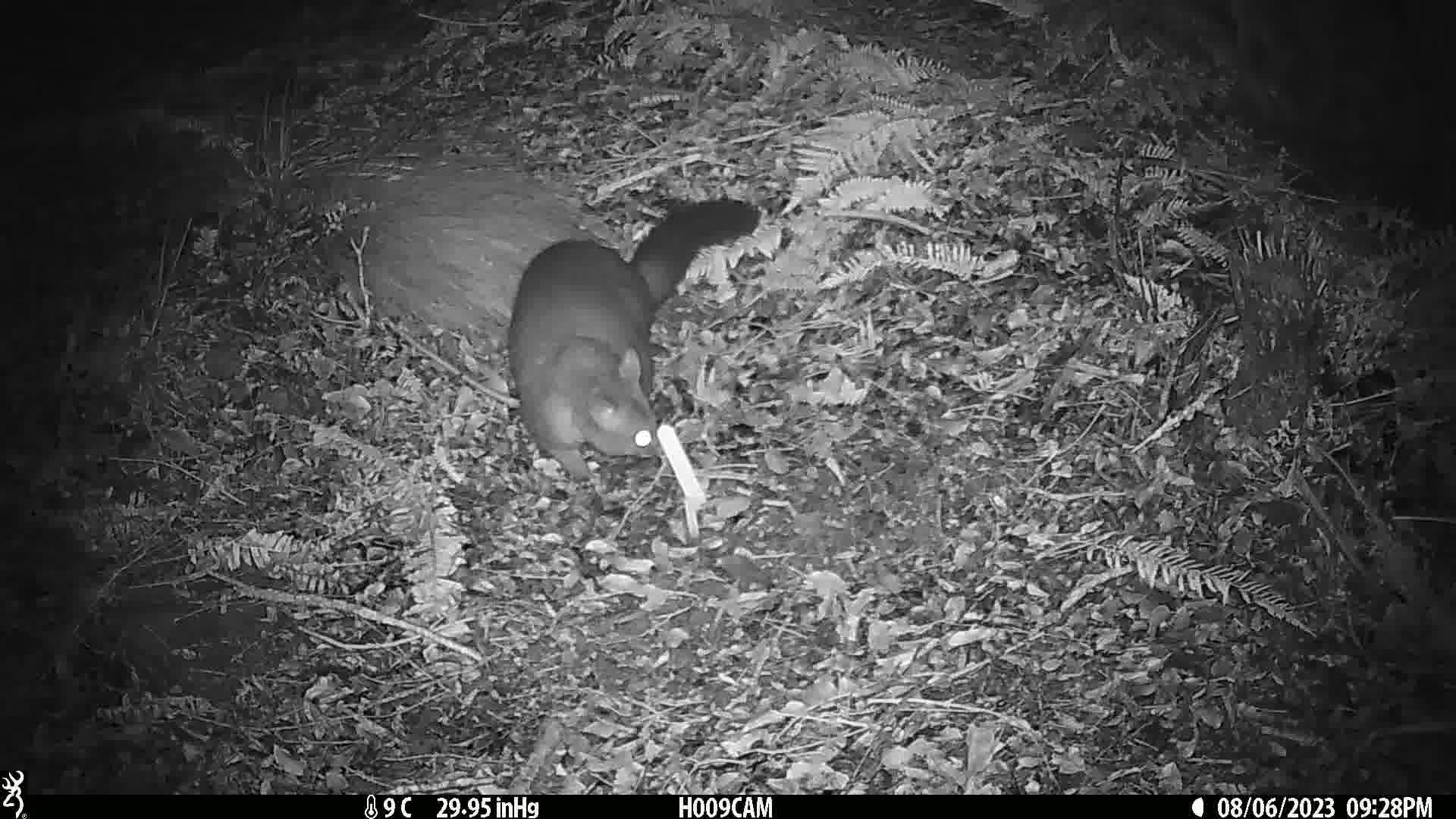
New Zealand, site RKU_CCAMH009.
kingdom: Animalia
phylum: Chordata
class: Mammalia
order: Diprotodontia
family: Phalangeridae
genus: Trichosurus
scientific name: Trichosurus vulpecula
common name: common brushtail possum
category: possum